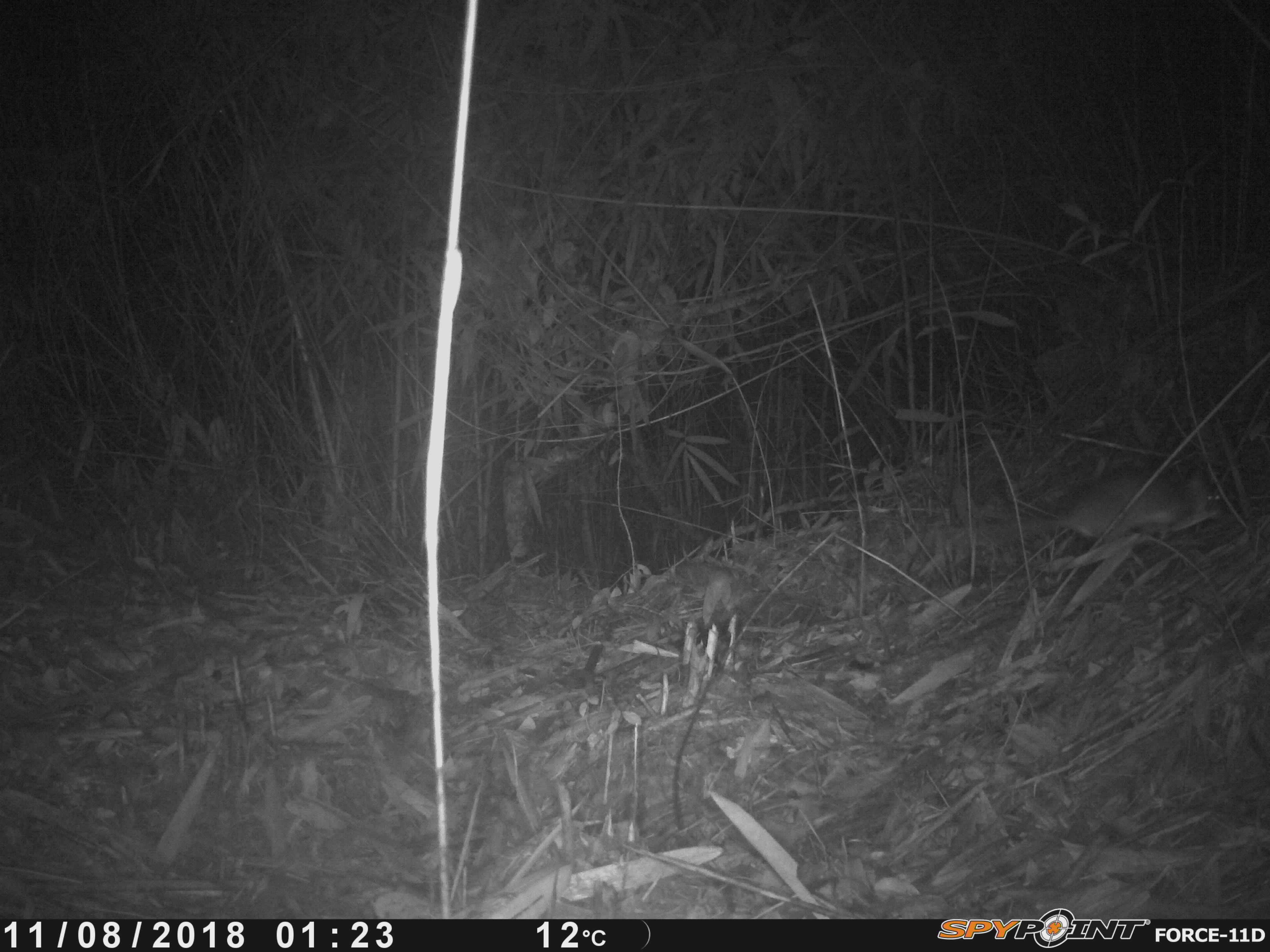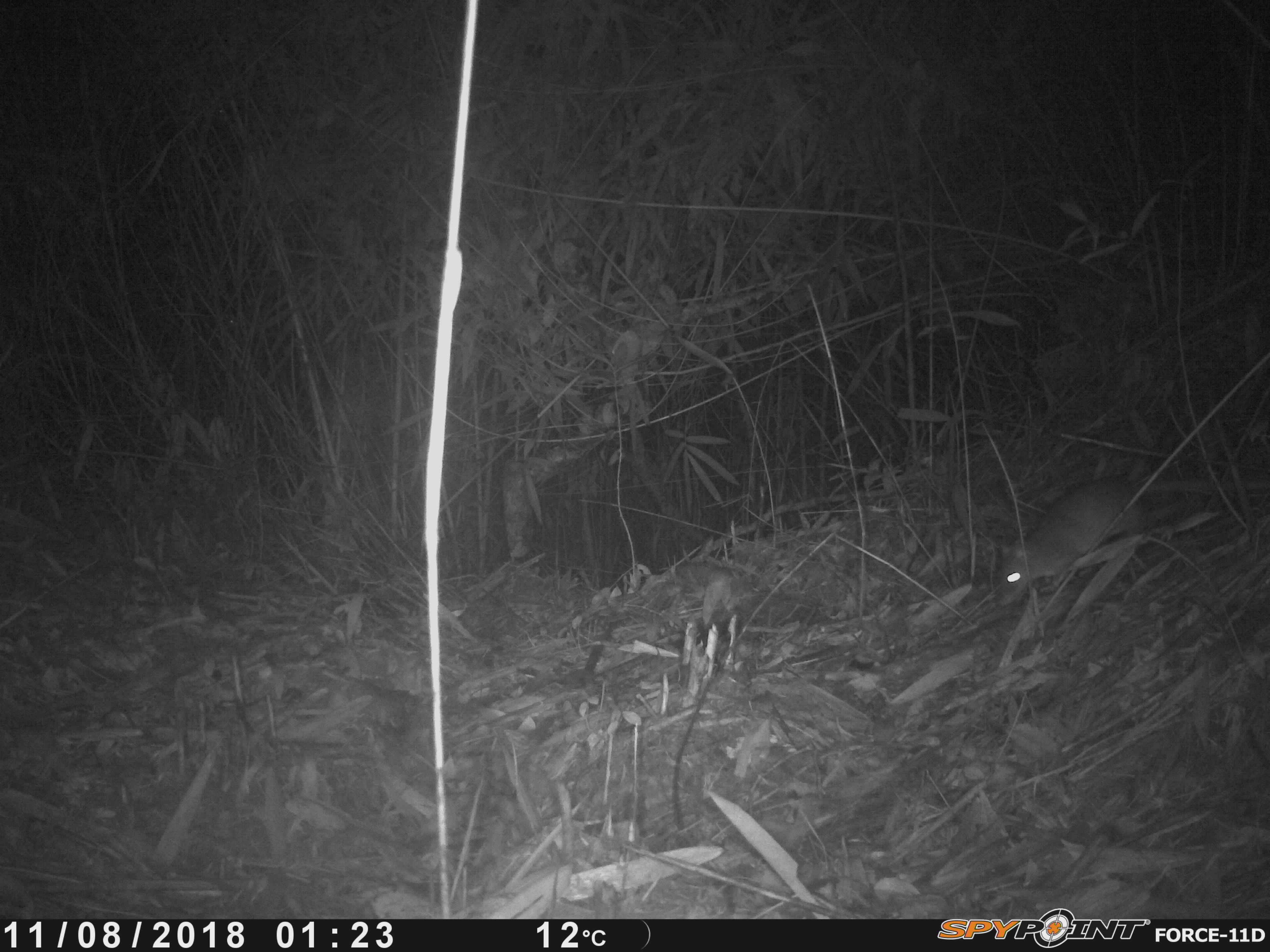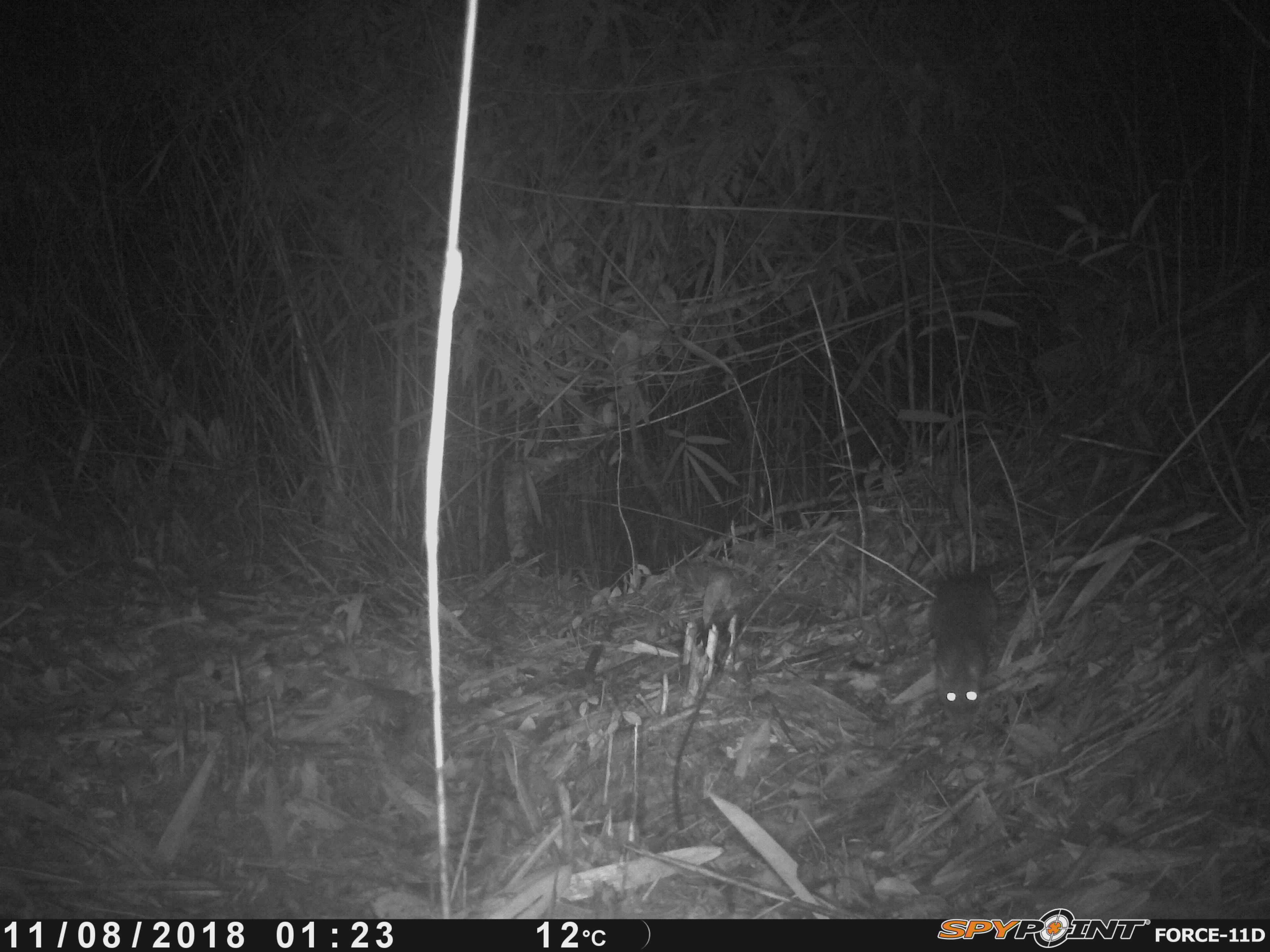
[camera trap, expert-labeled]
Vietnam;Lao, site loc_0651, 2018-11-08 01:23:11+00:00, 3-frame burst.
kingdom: Animalia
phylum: Chordata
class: Mammalia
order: Rodentia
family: Muridae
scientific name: Muridae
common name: old-world mice and rats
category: unidentified murid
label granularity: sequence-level